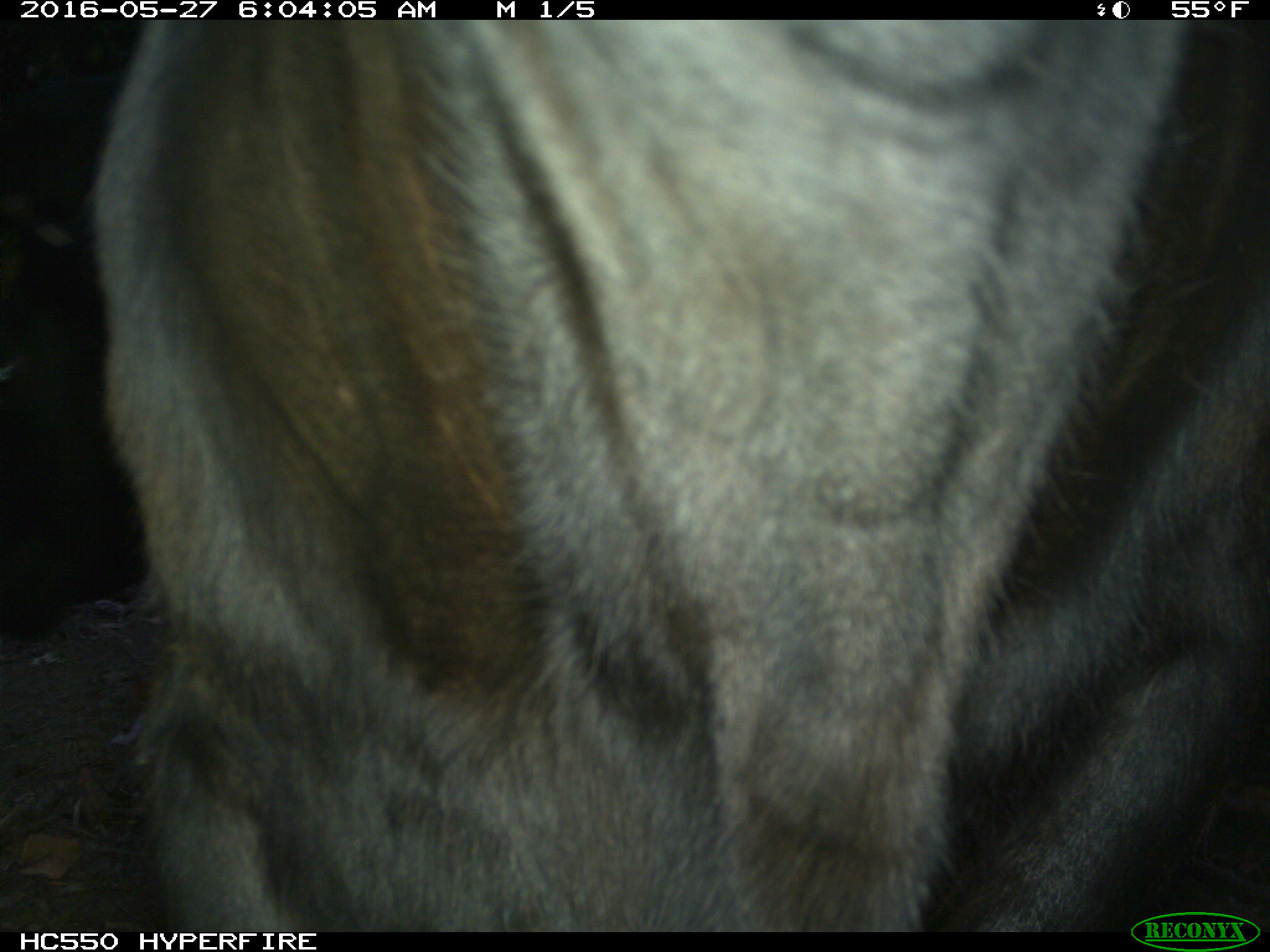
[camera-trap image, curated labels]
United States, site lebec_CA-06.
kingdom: Animalia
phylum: Chordata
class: Mammalia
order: Artiodactyla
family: Bovidae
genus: Bos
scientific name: Bos taurus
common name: domestic cow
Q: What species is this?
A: Bos taurus (domestic cow).